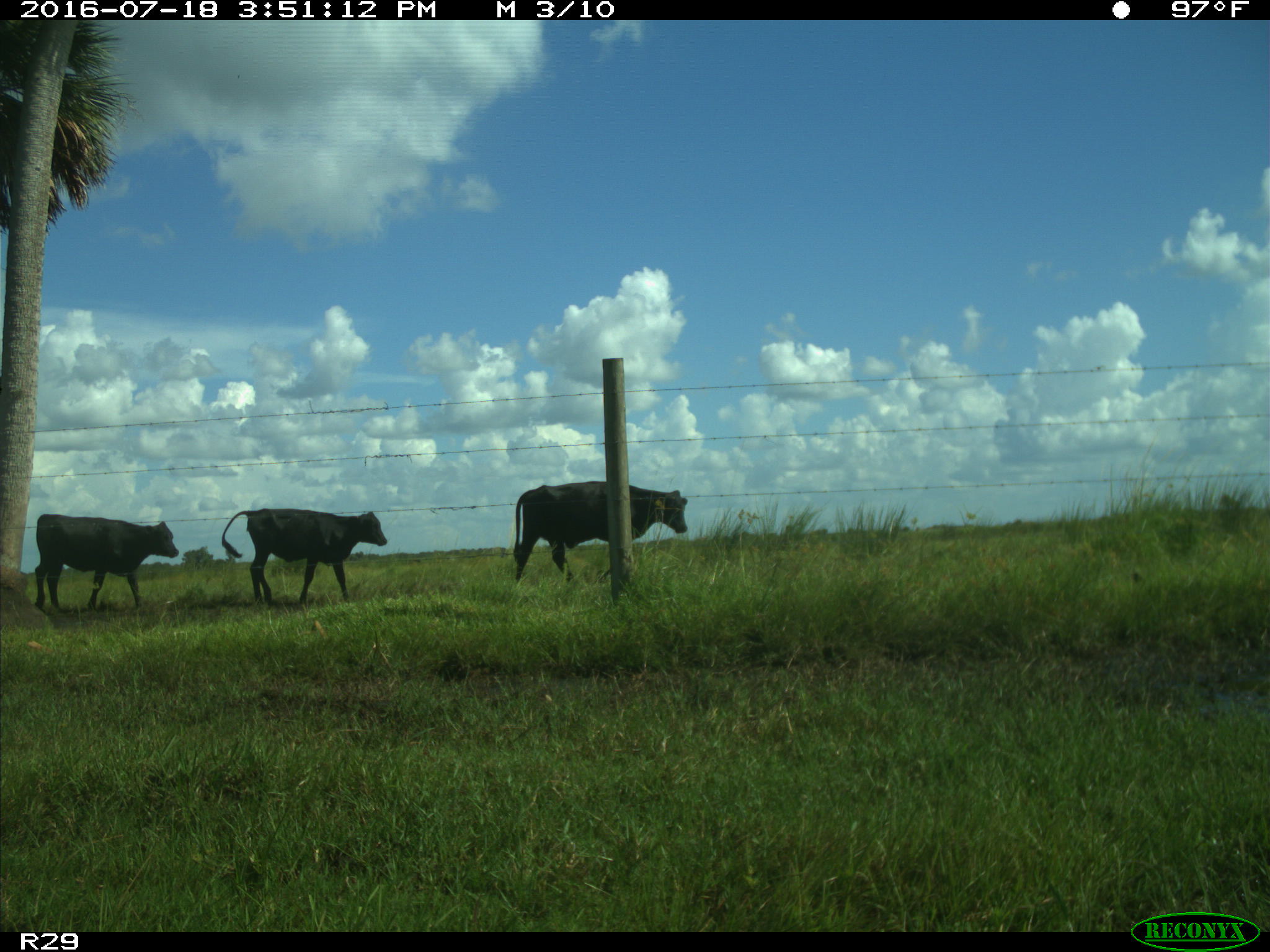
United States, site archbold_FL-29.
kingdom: Animalia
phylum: Chordata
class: Mammalia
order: Artiodactyla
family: Bovidae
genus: Bos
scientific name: Bos taurus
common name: domestic cow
Bos taurus (domestic cow).